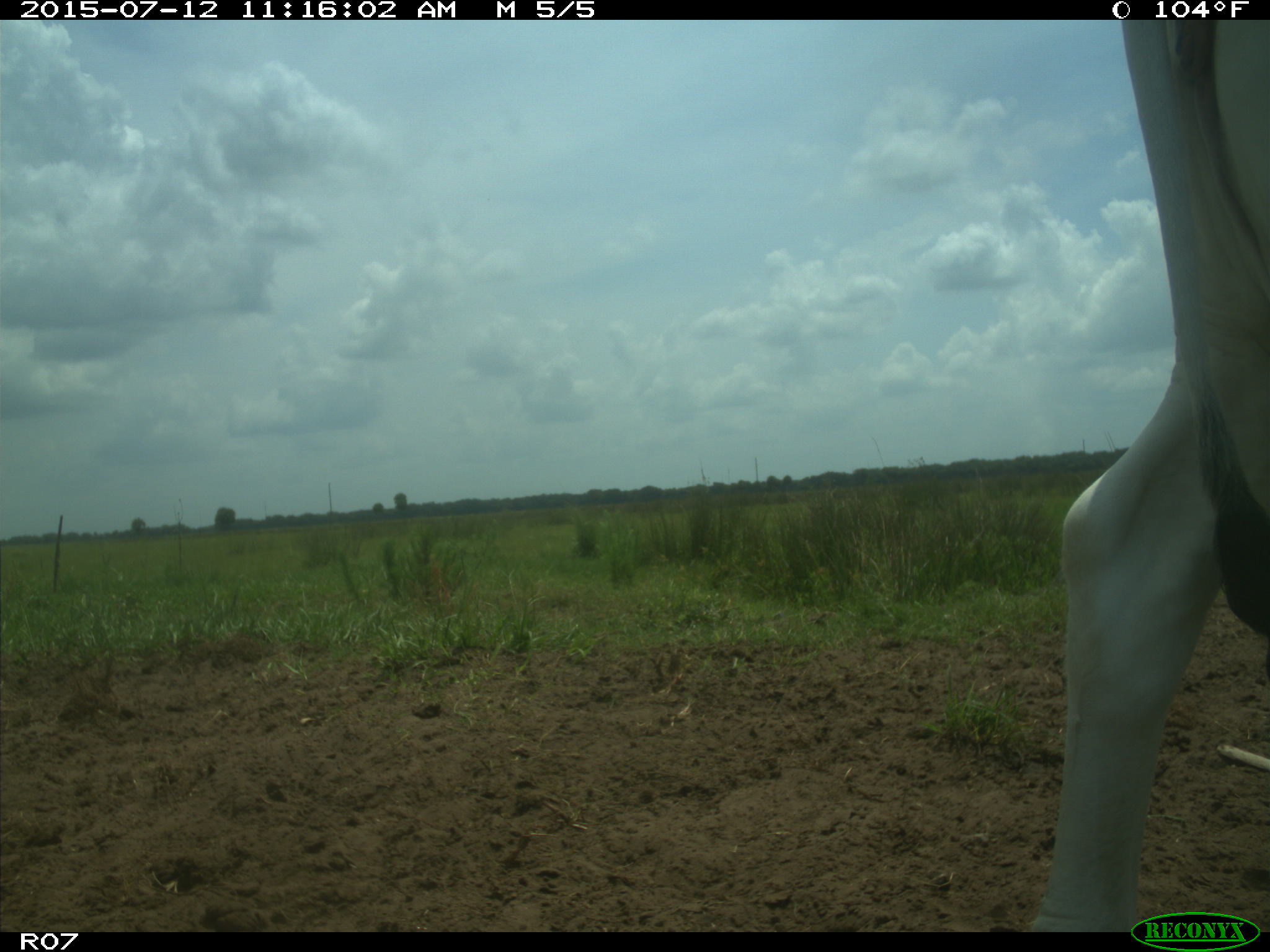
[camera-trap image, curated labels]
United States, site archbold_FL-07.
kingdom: Animalia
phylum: Chordata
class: Mammalia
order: Artiodactyla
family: Bovidae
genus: Bos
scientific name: Bos taurus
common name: domestic cow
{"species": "Bos taurus (domestic cow)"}